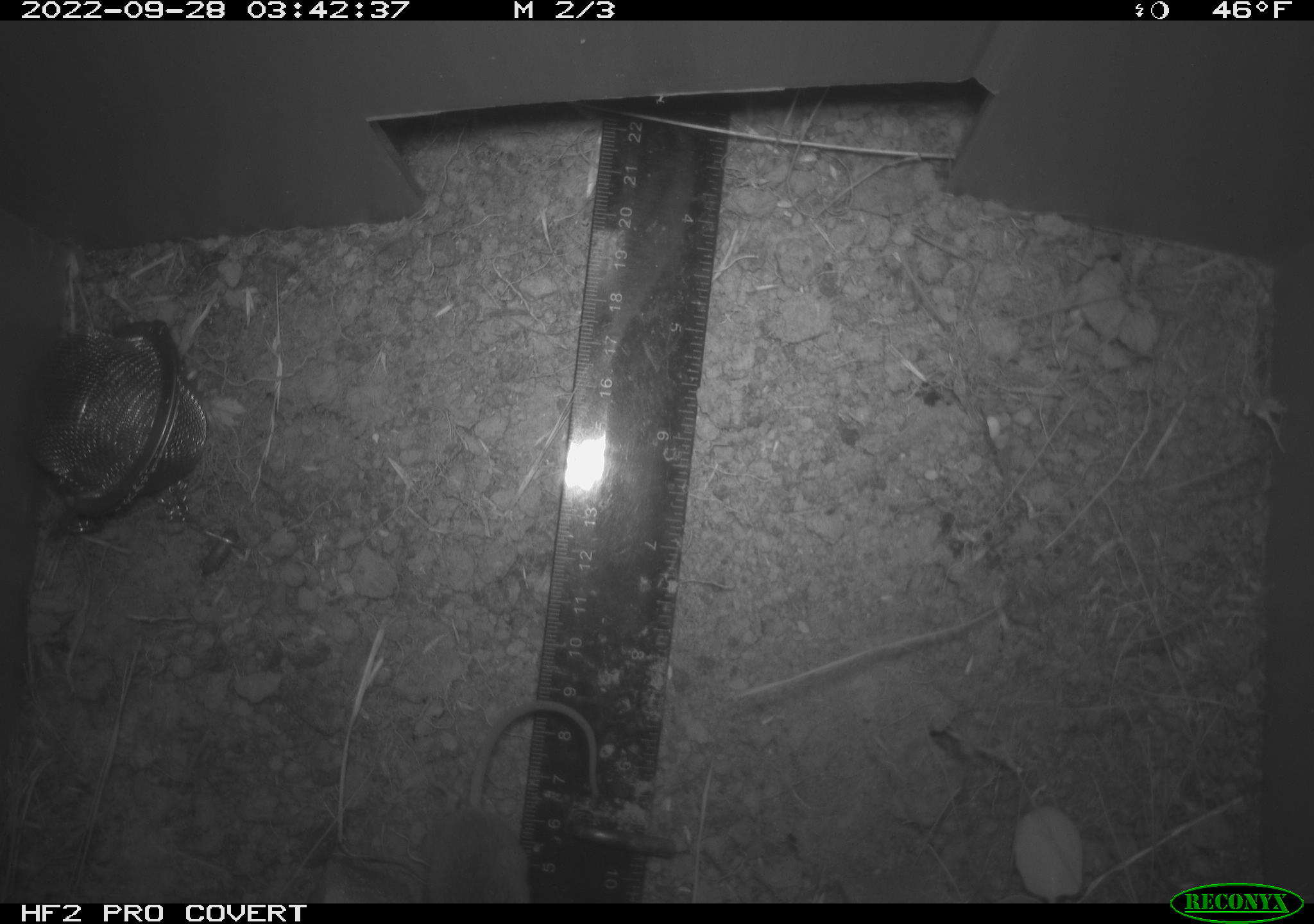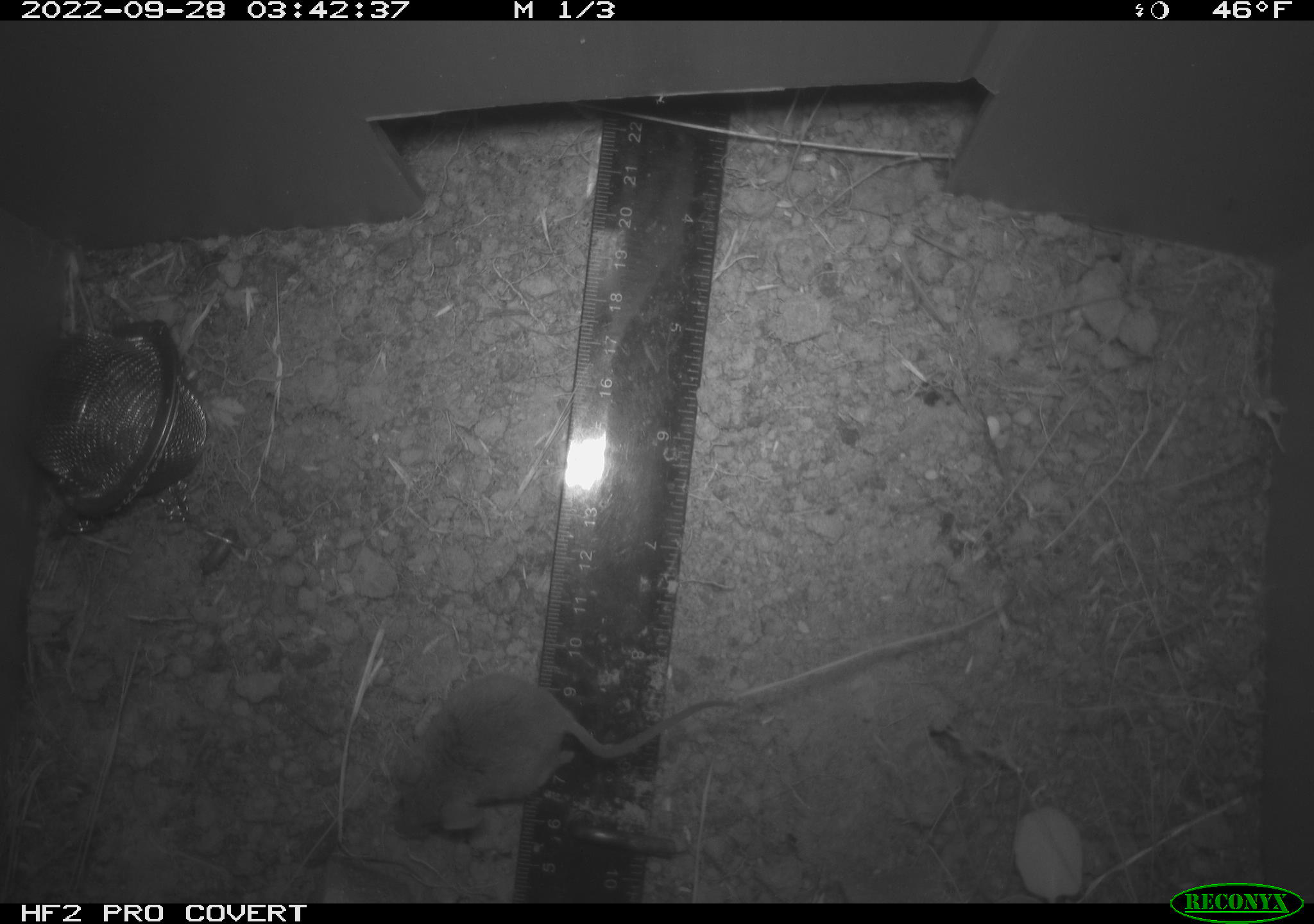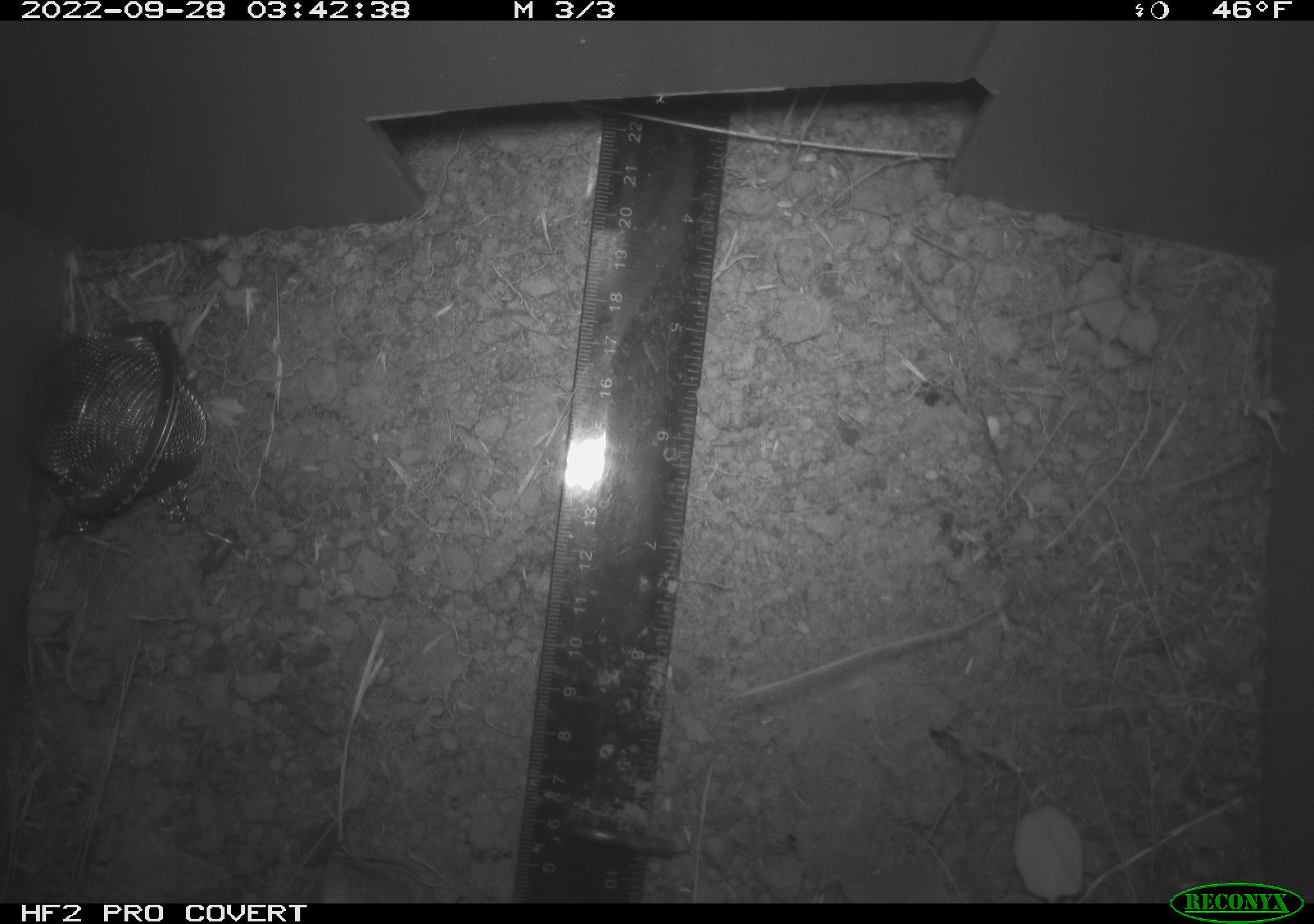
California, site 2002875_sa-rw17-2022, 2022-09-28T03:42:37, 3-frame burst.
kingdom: Animalia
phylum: Chordata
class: Mammalia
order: Rodentia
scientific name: Rodentia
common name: mouse species